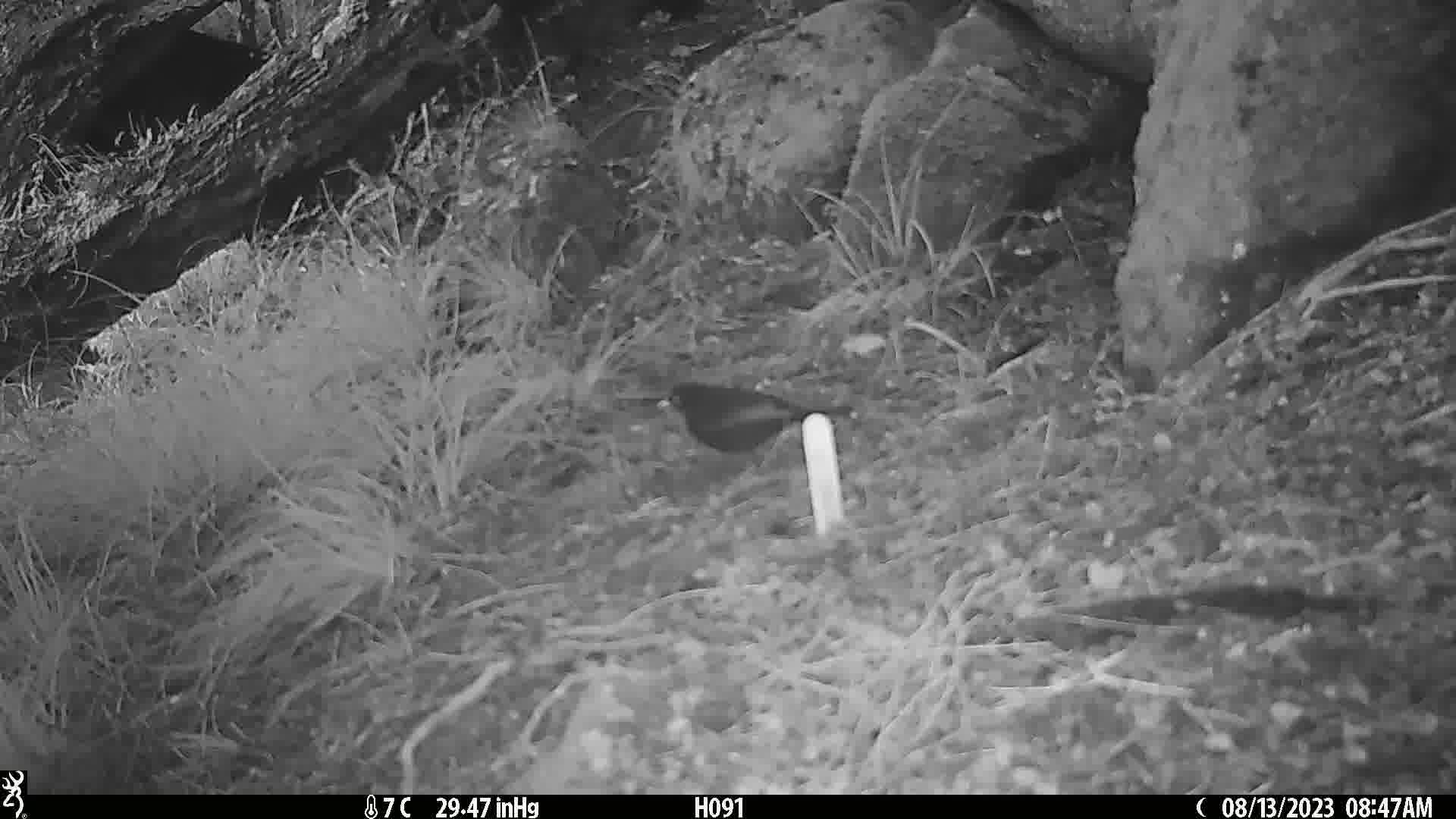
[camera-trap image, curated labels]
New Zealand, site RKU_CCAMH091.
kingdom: Animalia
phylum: Chordata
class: Aves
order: Passeriformes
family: Turdidae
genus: Turdus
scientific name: Turdus merula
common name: eurasian blackbird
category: blackbird